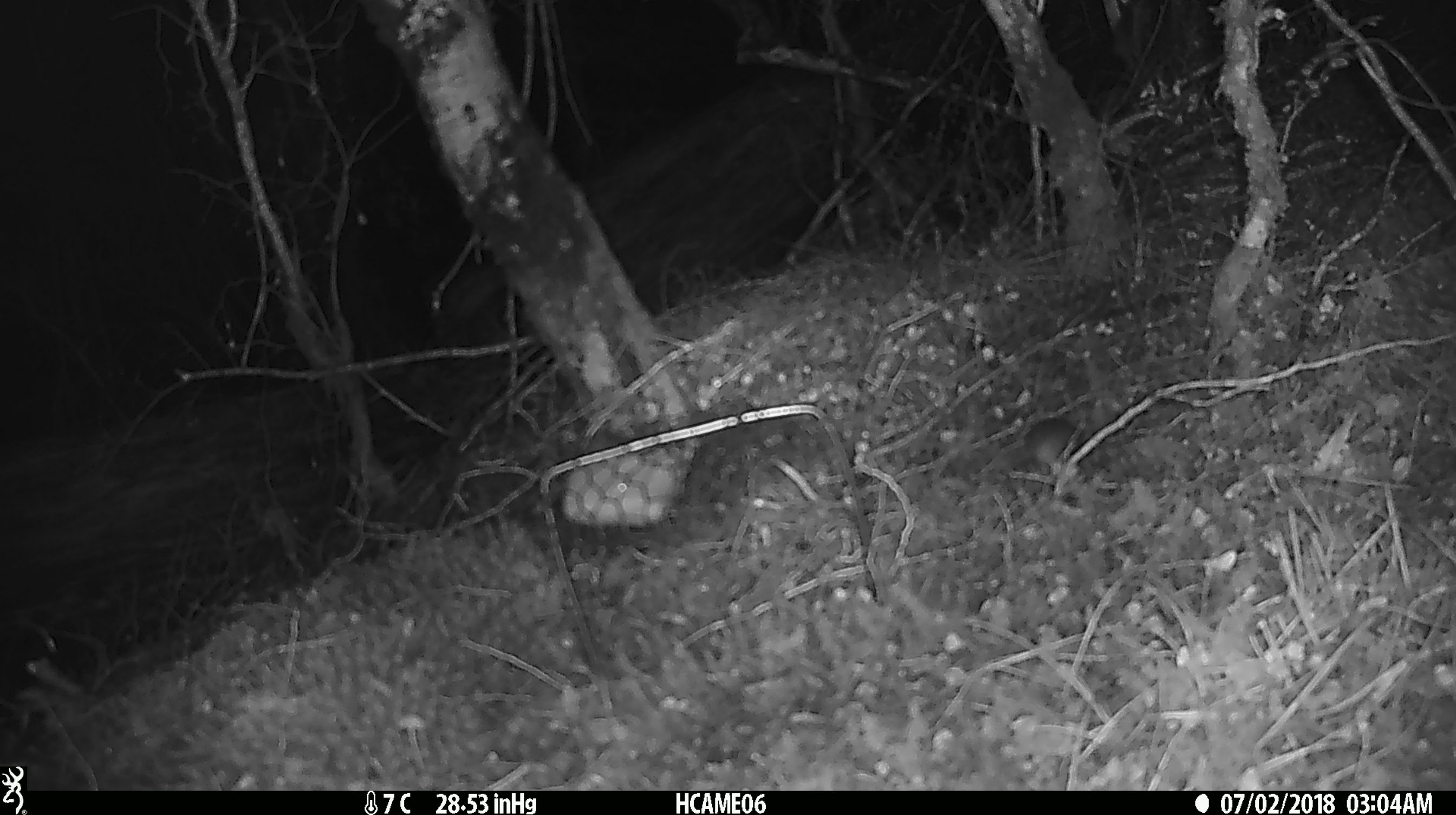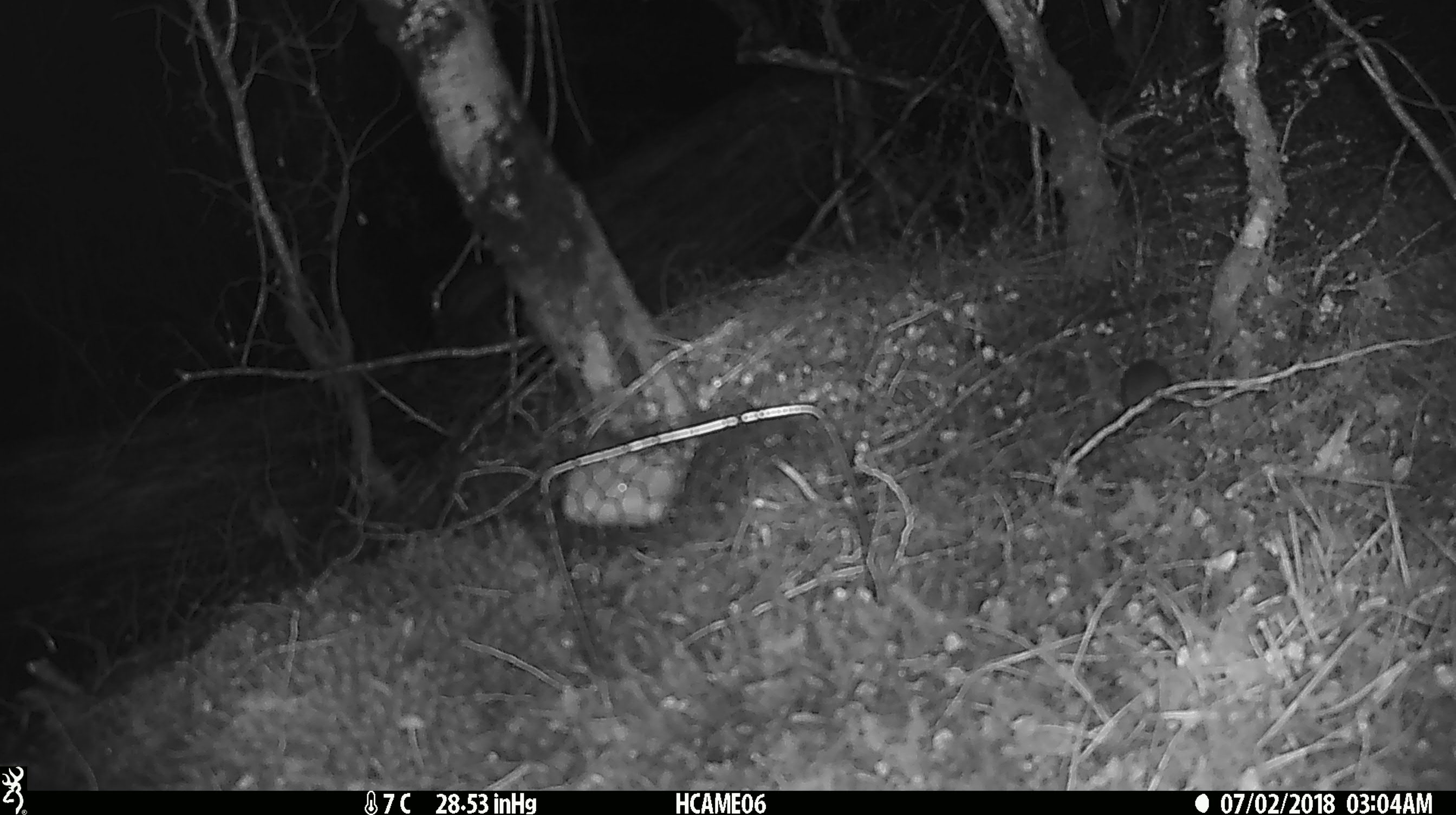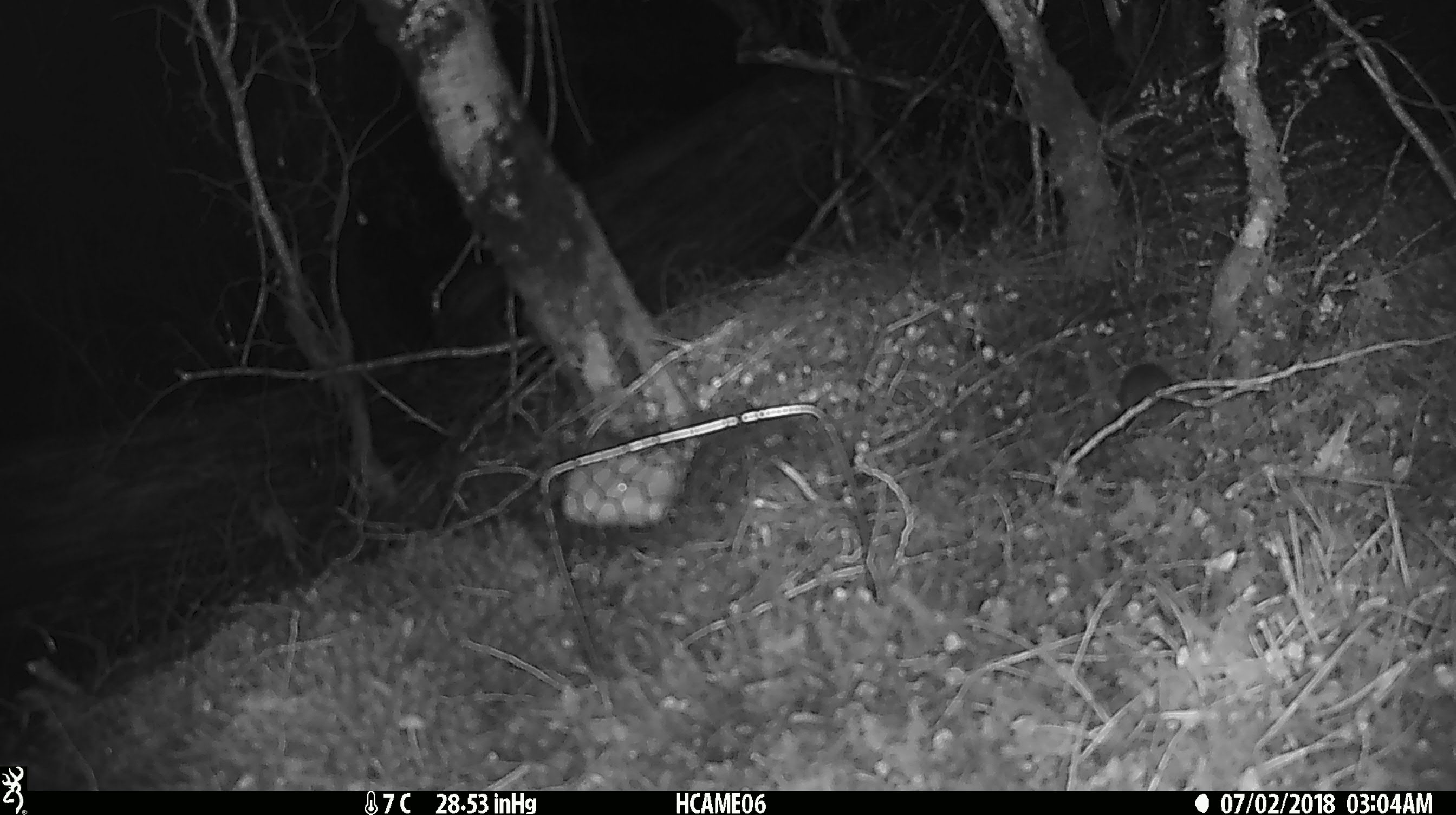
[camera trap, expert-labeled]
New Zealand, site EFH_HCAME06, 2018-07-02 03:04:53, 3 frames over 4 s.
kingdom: Animalia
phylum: Chordata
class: Mammalia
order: Rodentia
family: Muridae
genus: Mus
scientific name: Mus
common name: mouse